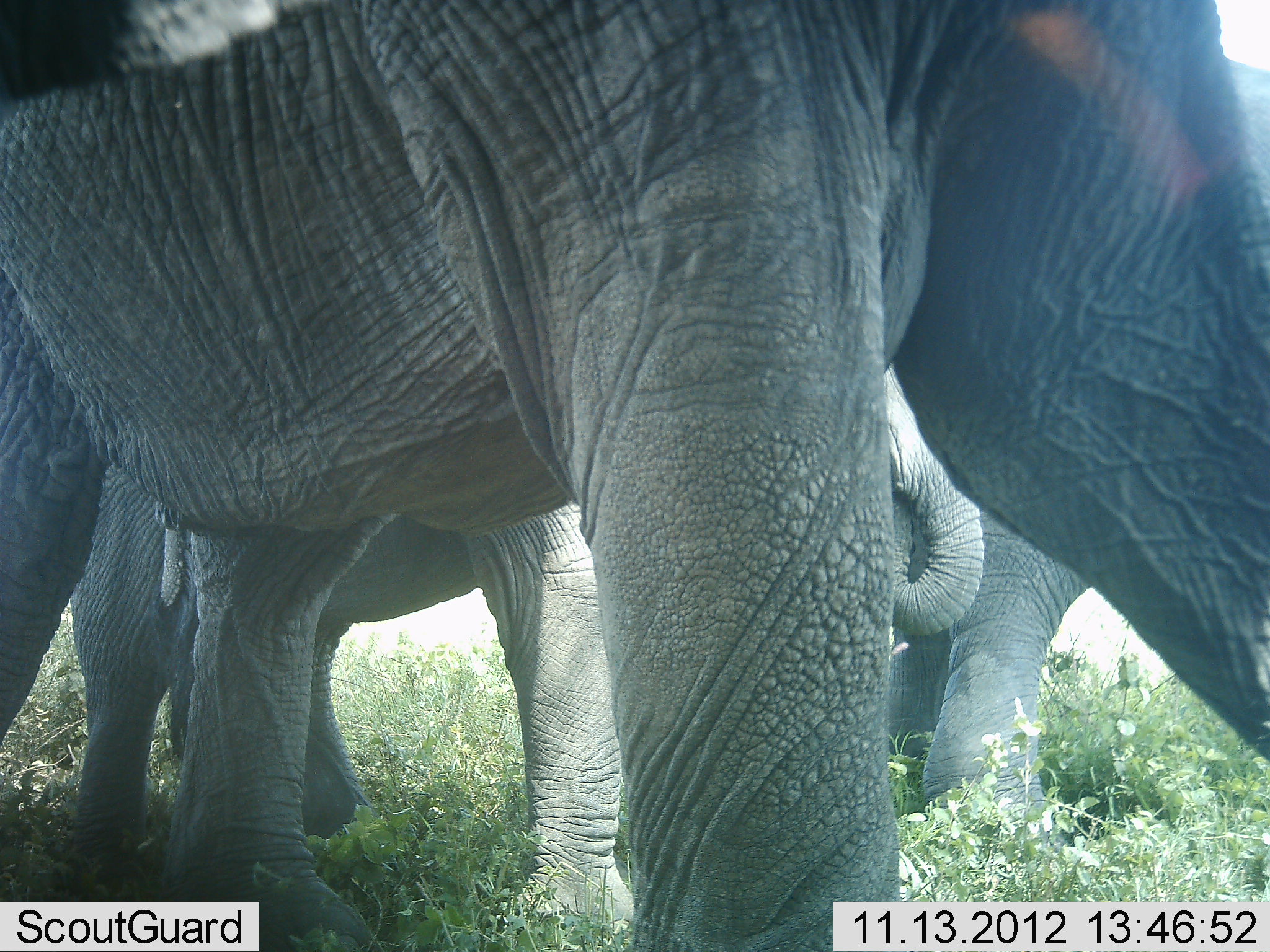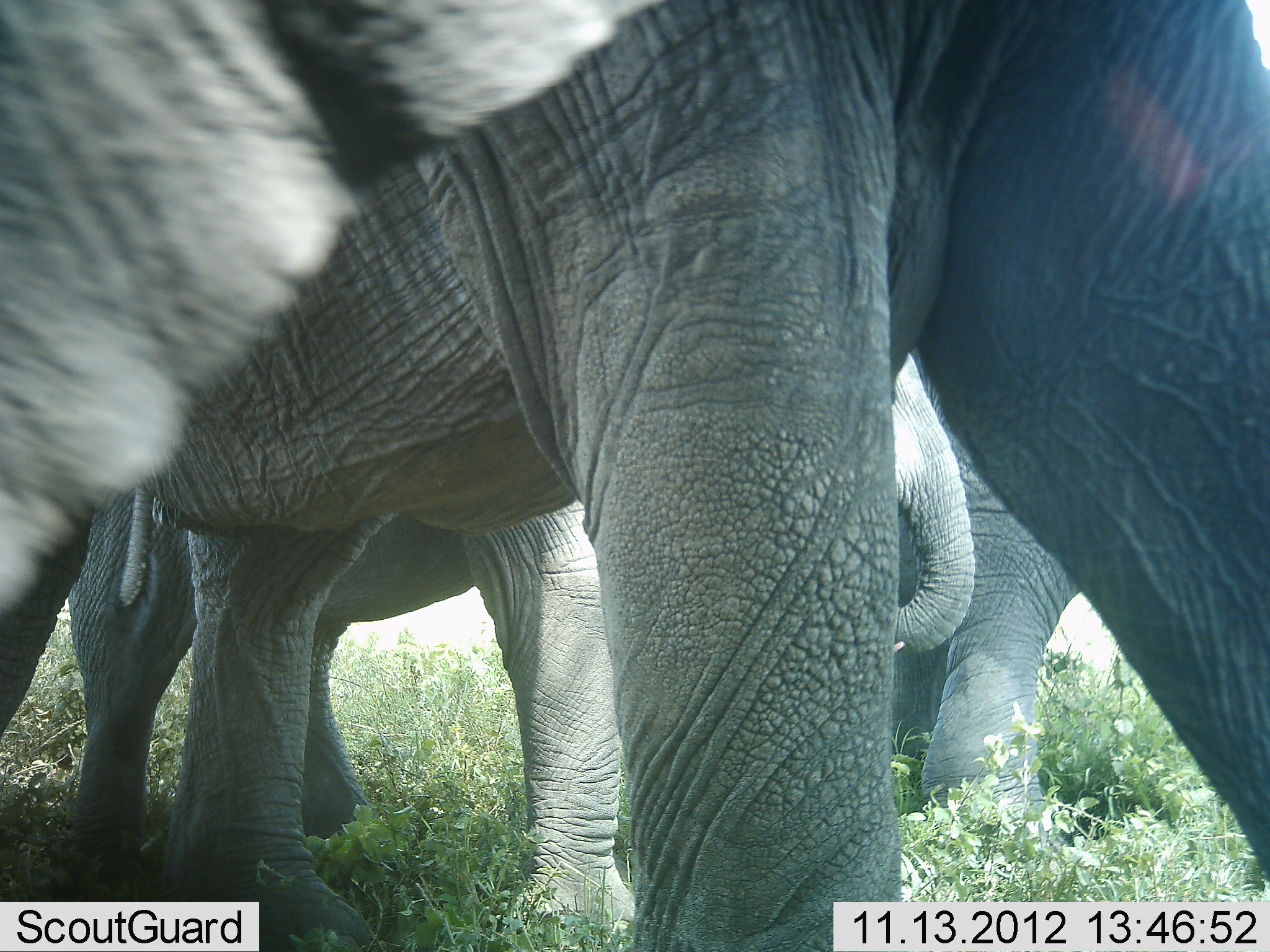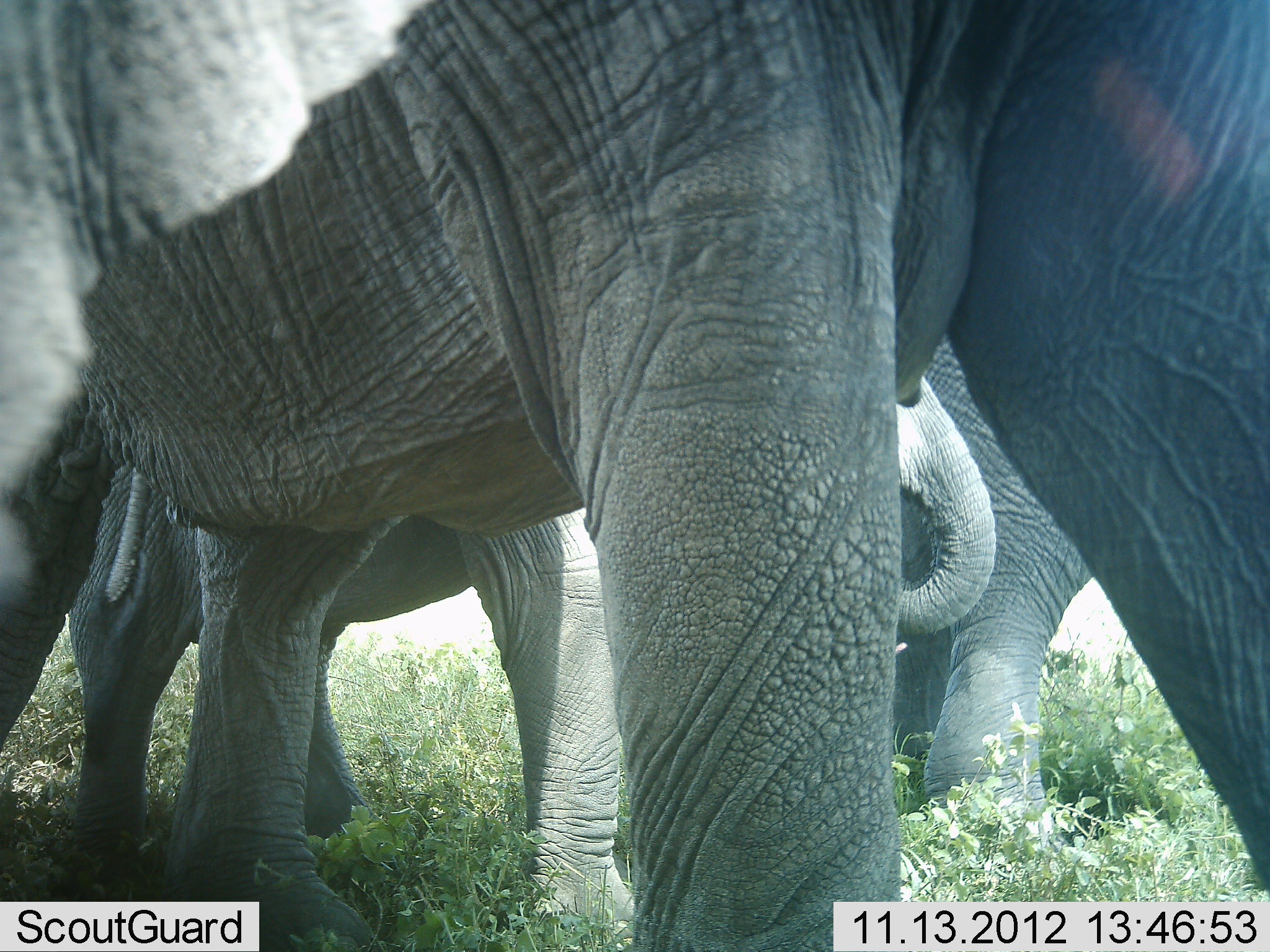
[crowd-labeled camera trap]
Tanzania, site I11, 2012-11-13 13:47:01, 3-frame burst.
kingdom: Animalia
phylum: Chordata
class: Mammalia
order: Proboscidea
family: Elephantidae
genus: Loxodonta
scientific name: Loxodonta africana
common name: african bush elephant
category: elephant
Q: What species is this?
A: Elephant (african bush elephant) (Loxodonta africana).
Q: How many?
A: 4.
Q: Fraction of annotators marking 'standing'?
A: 80%.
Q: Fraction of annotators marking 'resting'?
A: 0%.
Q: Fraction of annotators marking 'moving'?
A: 20%.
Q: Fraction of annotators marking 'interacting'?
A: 10%.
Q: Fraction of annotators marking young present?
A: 80%.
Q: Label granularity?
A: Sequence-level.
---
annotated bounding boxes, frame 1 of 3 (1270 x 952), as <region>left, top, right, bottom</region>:
animal: <region>1, 1, 1270, 951</region>; <region>73, 357, 993, 933</region>; <region>886, 464, 1107, 860</region>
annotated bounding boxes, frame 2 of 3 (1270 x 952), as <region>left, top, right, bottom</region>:
animal: <region>0, 1, 1269, 951</region>; <region>50, 326, 985, 934</region>; <region>879, 331, 1076, 825</region>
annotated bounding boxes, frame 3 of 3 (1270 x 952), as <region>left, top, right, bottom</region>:
animal: <region>0, 1, 1269, 952</region>; <region>39, 347, 1000, 920</region>; <region>894, 316, 1107, 814</region>